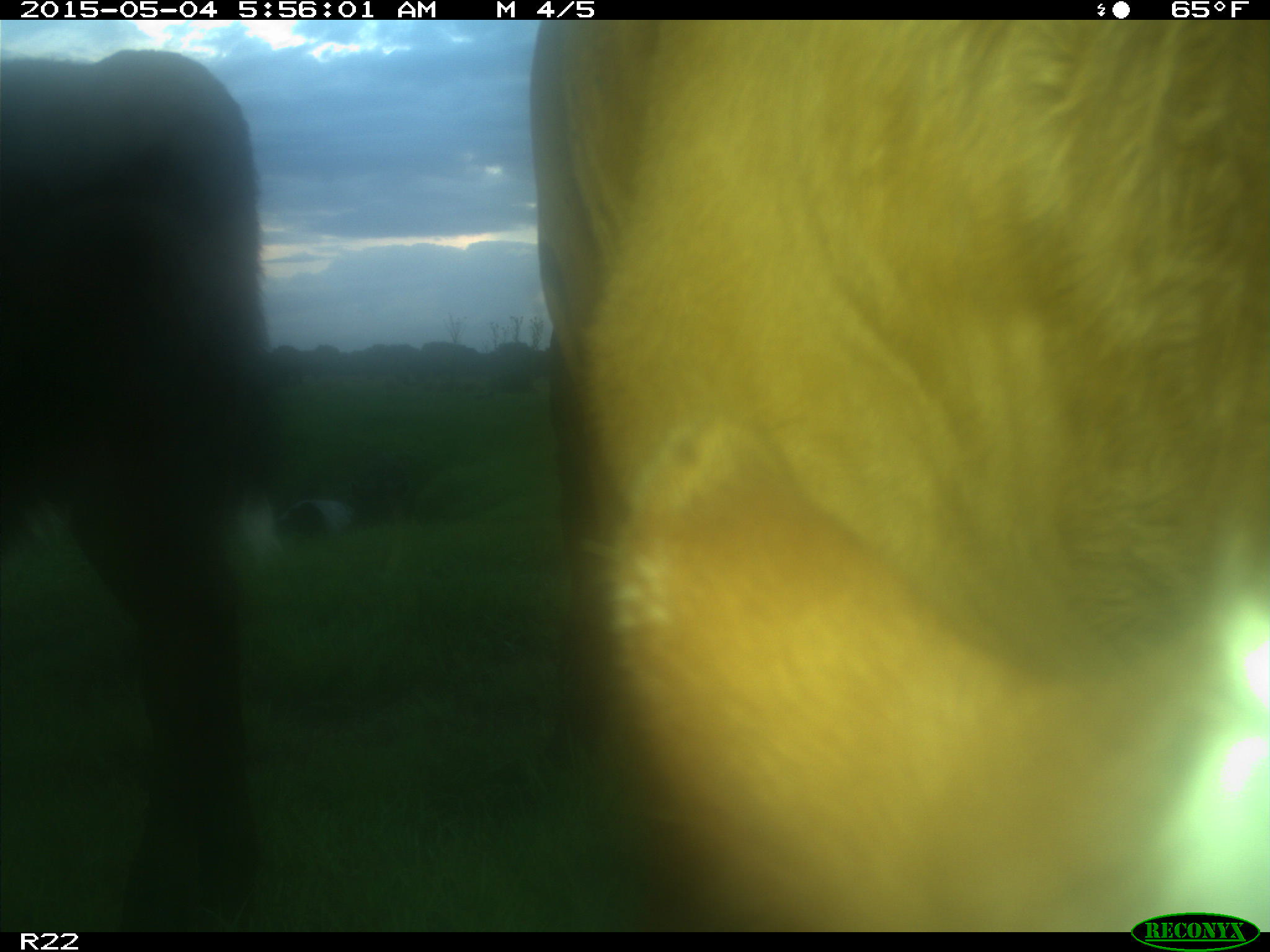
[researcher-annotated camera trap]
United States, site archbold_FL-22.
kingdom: Animalia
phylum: Chordata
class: Mammalia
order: Artiodactyla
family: Bovidae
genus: Bos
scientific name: Bos taurus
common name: domestic cow